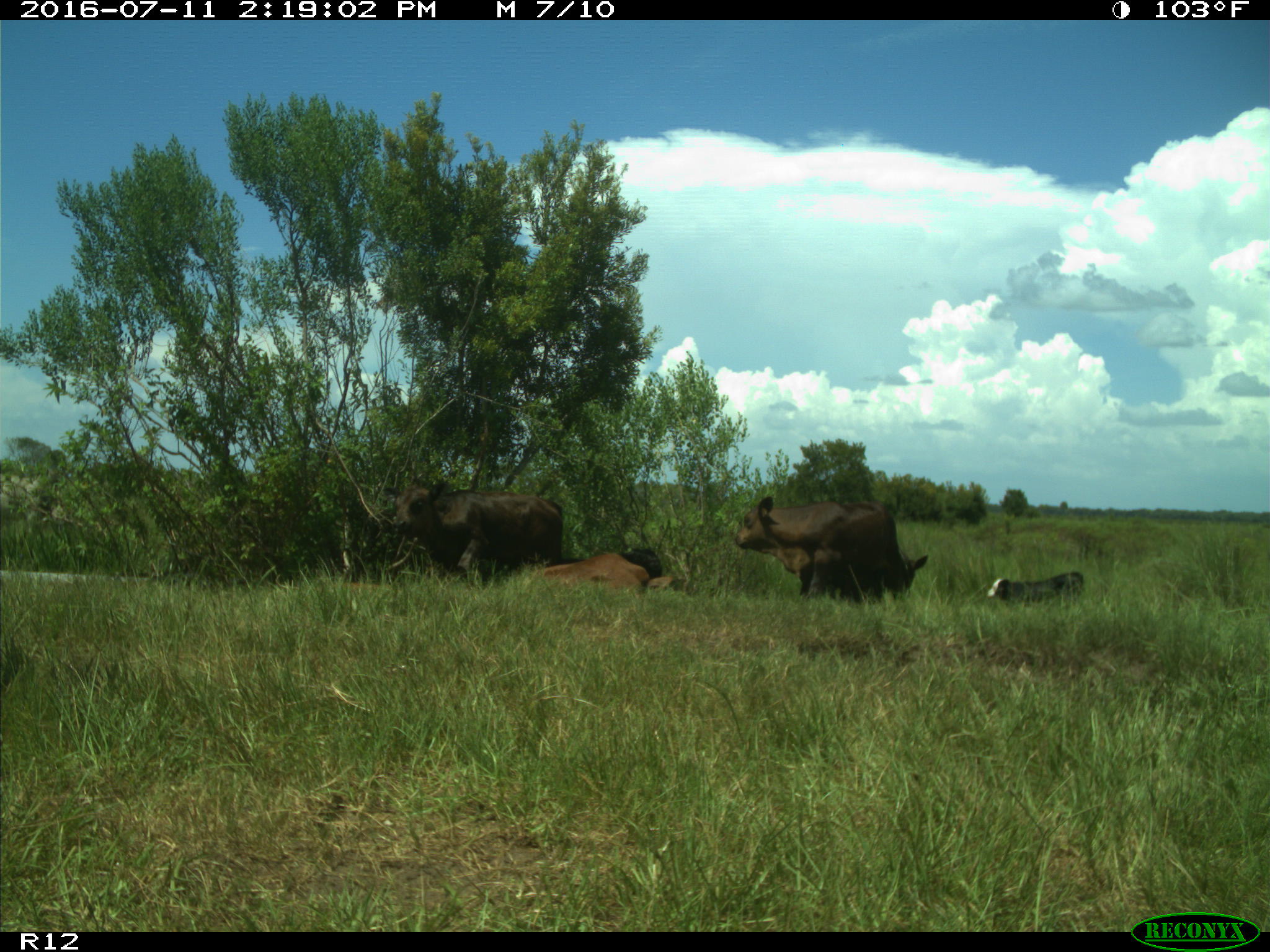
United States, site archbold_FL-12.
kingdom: Animalia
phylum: Chordata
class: Mammalia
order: Artiodactyla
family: Bovidae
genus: Bos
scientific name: Bos taurus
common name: domestic cow